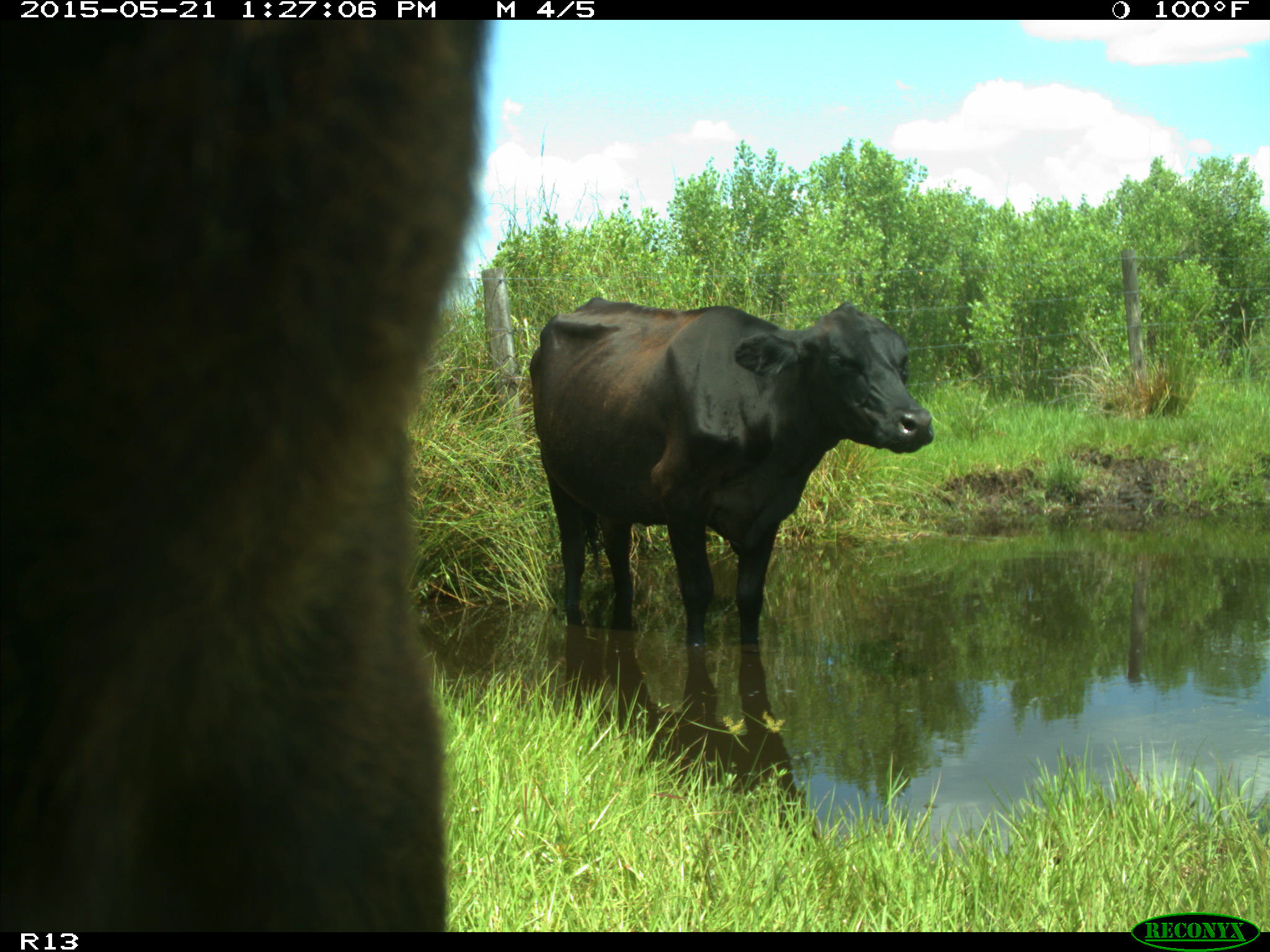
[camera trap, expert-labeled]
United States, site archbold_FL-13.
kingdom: Animalia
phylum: Chordata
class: Mammalia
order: Artiodactyla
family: Bovidae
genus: Bos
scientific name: Bos taurus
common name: domestic cow